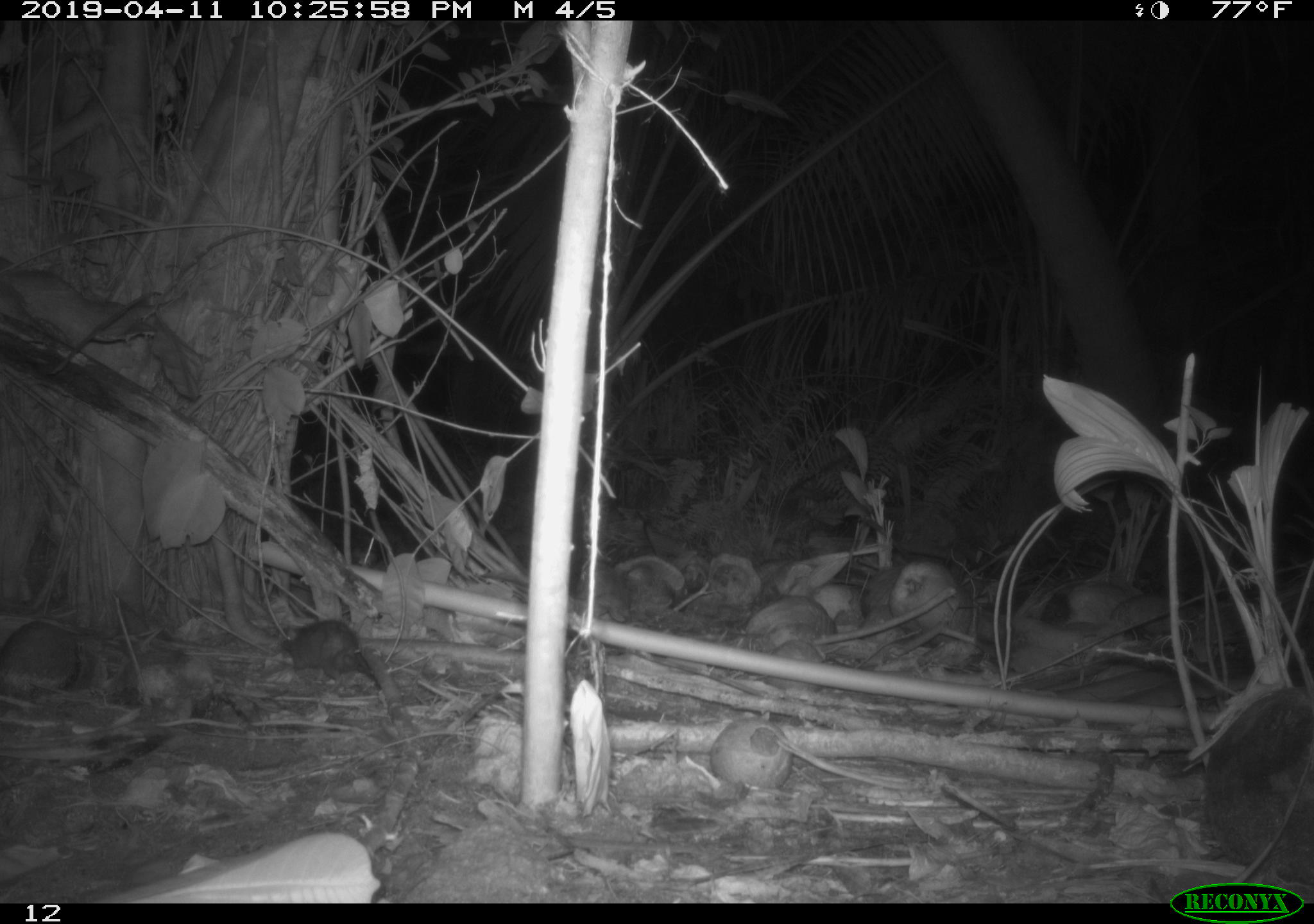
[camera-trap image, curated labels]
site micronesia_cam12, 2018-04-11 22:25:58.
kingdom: Animalia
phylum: Chordata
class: Mammalia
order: Rodentia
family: Muridae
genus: Rattus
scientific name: Rattus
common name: rat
Rat (Rattus).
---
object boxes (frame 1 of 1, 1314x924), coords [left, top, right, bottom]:
rat: [271, 614, 404, 713]